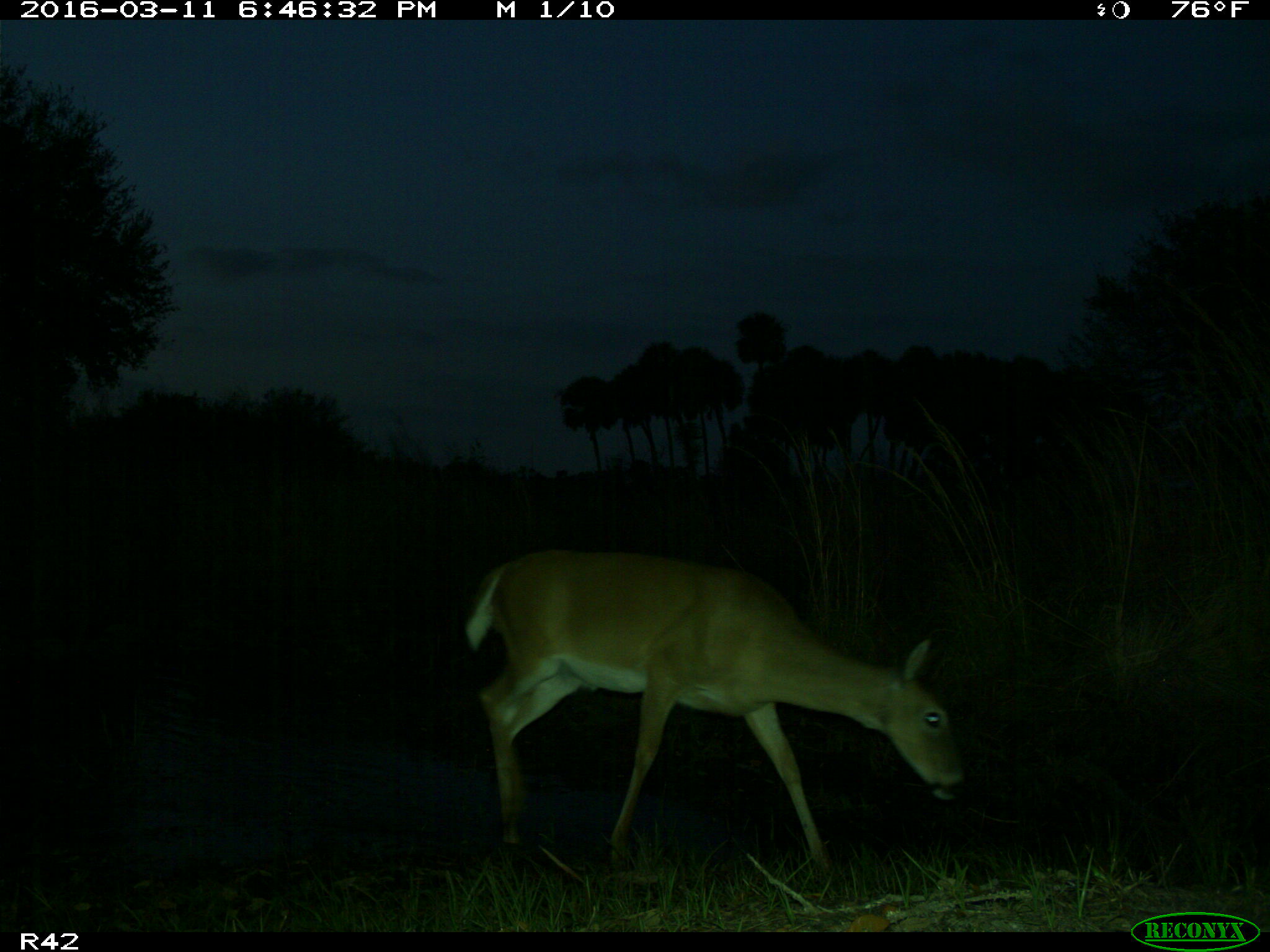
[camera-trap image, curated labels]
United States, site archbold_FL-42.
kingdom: Animalia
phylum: Chordata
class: Mammalia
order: Artiodactyla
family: Cervidae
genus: Odocoileus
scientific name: Odocoileus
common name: deer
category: unidentified deer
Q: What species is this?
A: Unidentified deer (deer) (Odocoileus).